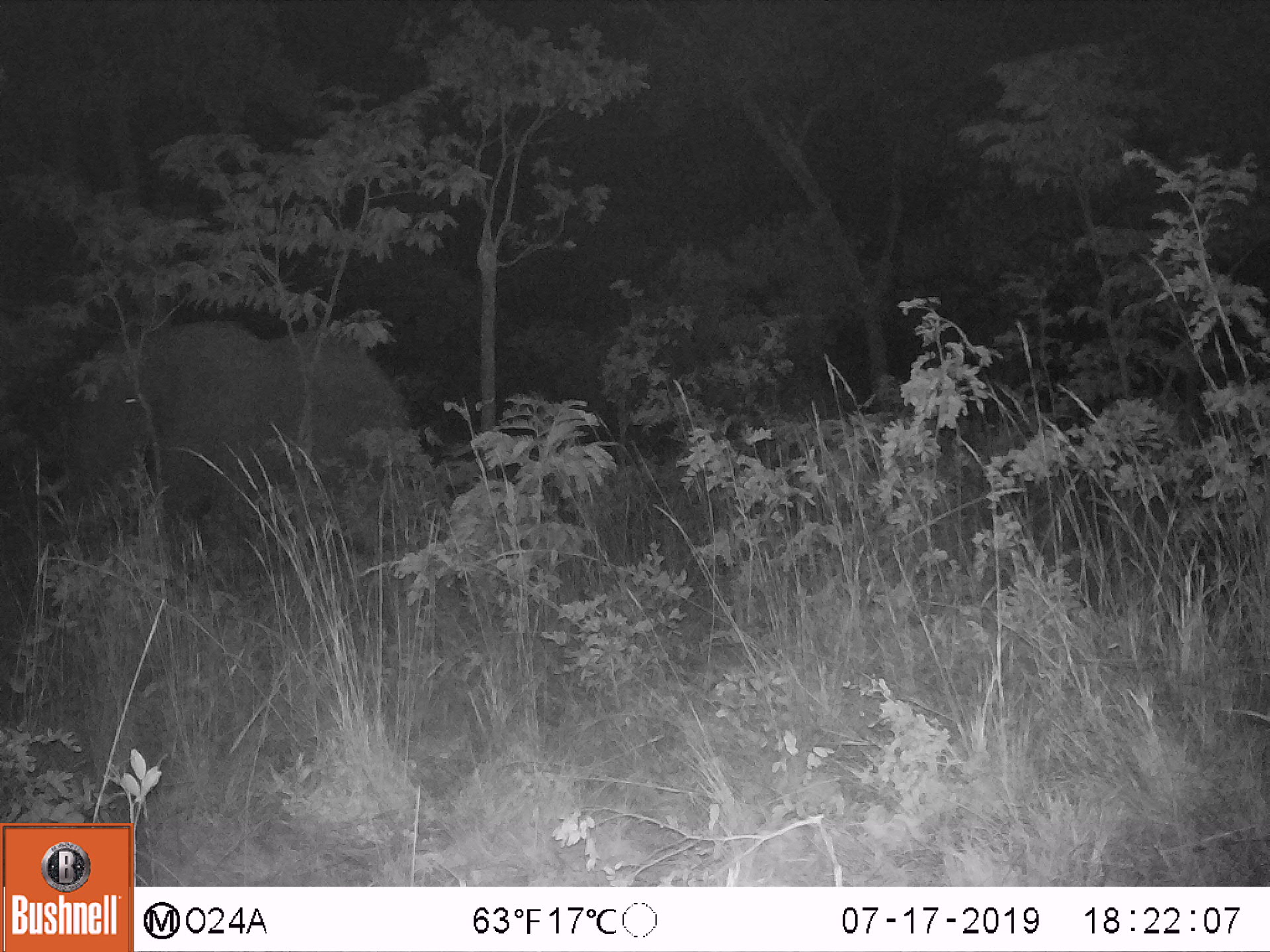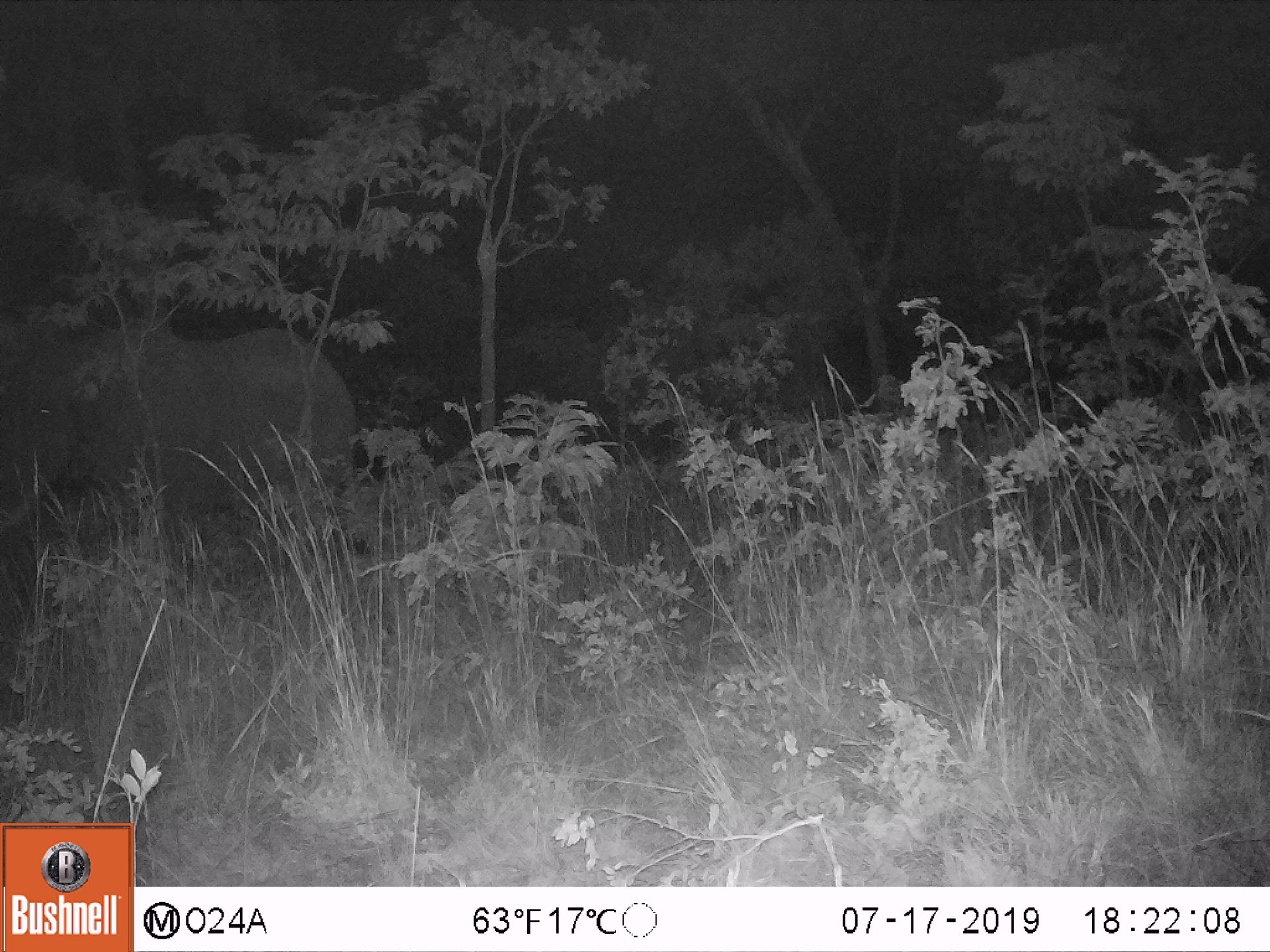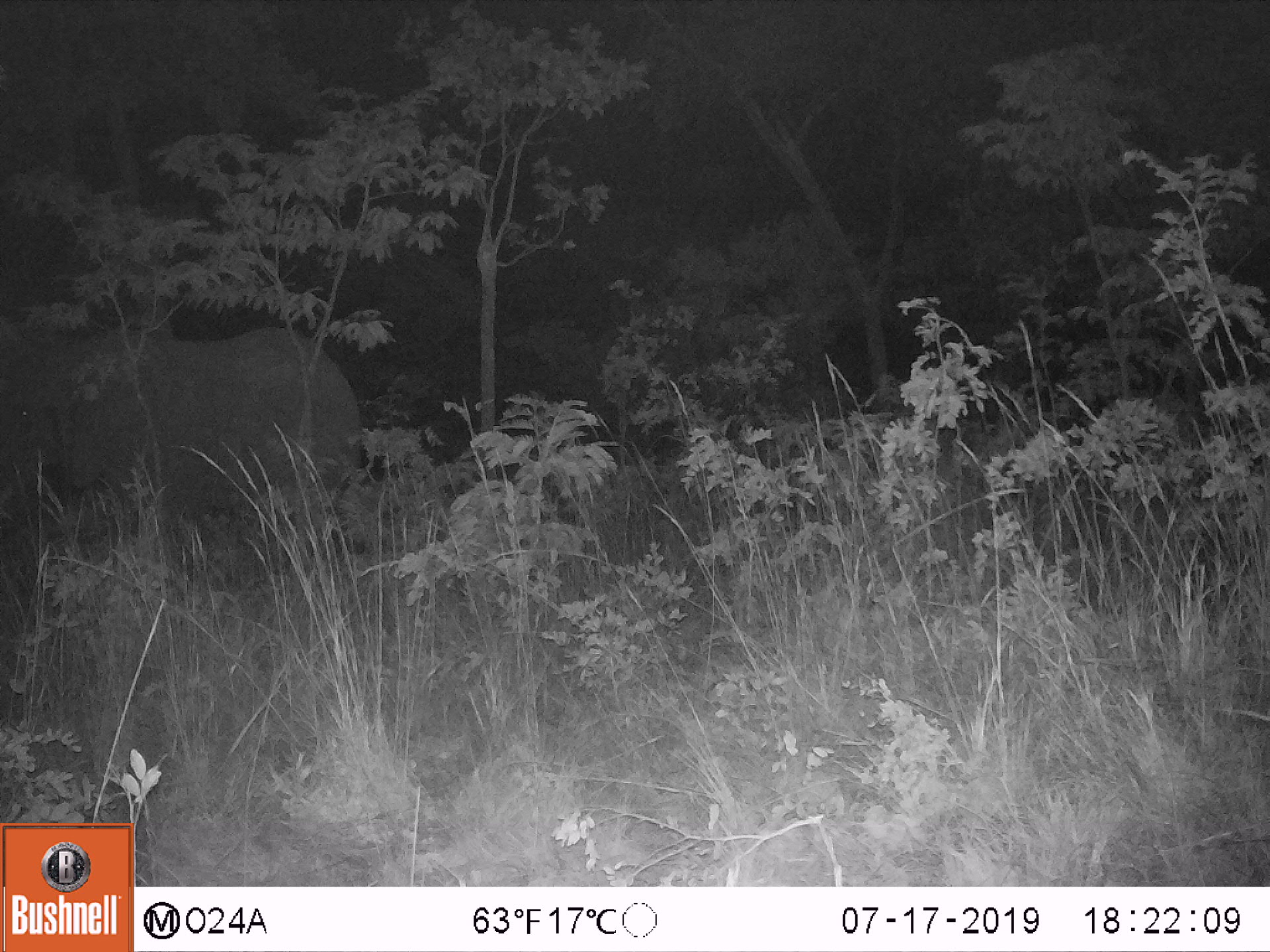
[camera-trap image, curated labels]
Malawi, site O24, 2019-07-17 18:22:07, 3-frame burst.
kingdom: Animalia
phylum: Chordata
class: Mammalia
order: Proboscidea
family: Elephantidae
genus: Loxodonta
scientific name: Loxodonta africana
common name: african savanna elephant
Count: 1.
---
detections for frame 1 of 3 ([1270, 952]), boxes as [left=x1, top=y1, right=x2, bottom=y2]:
african savanna elephant: [left=63, top=314, right=429, bottom=541]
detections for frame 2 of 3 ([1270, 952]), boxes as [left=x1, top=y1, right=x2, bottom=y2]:
african savanna elephant: [left=0, top=313, right=363, bottom=548]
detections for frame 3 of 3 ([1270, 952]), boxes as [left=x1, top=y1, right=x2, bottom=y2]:
african savanna elephant: [left=0, top=324, right=363, bottom=533]